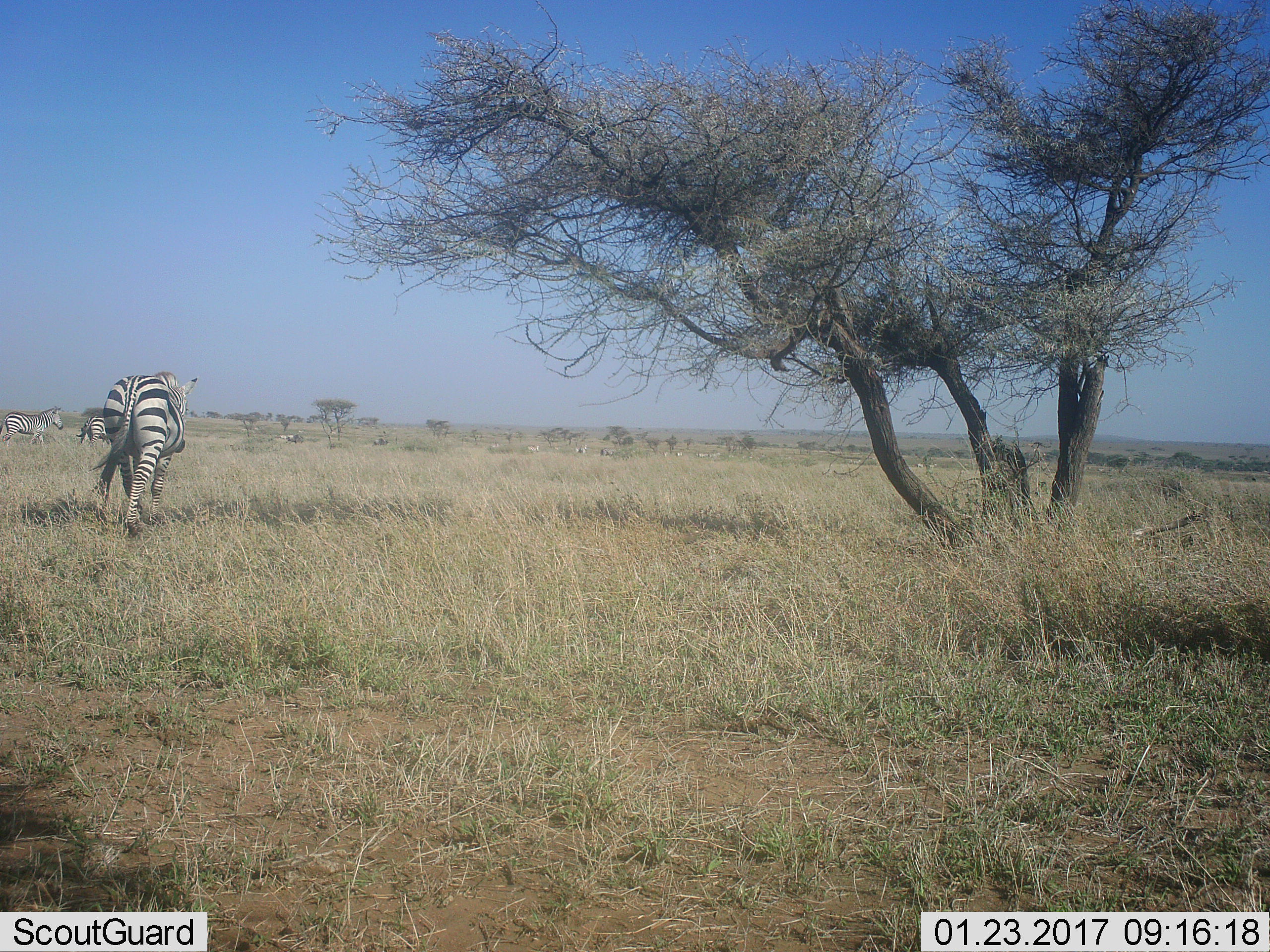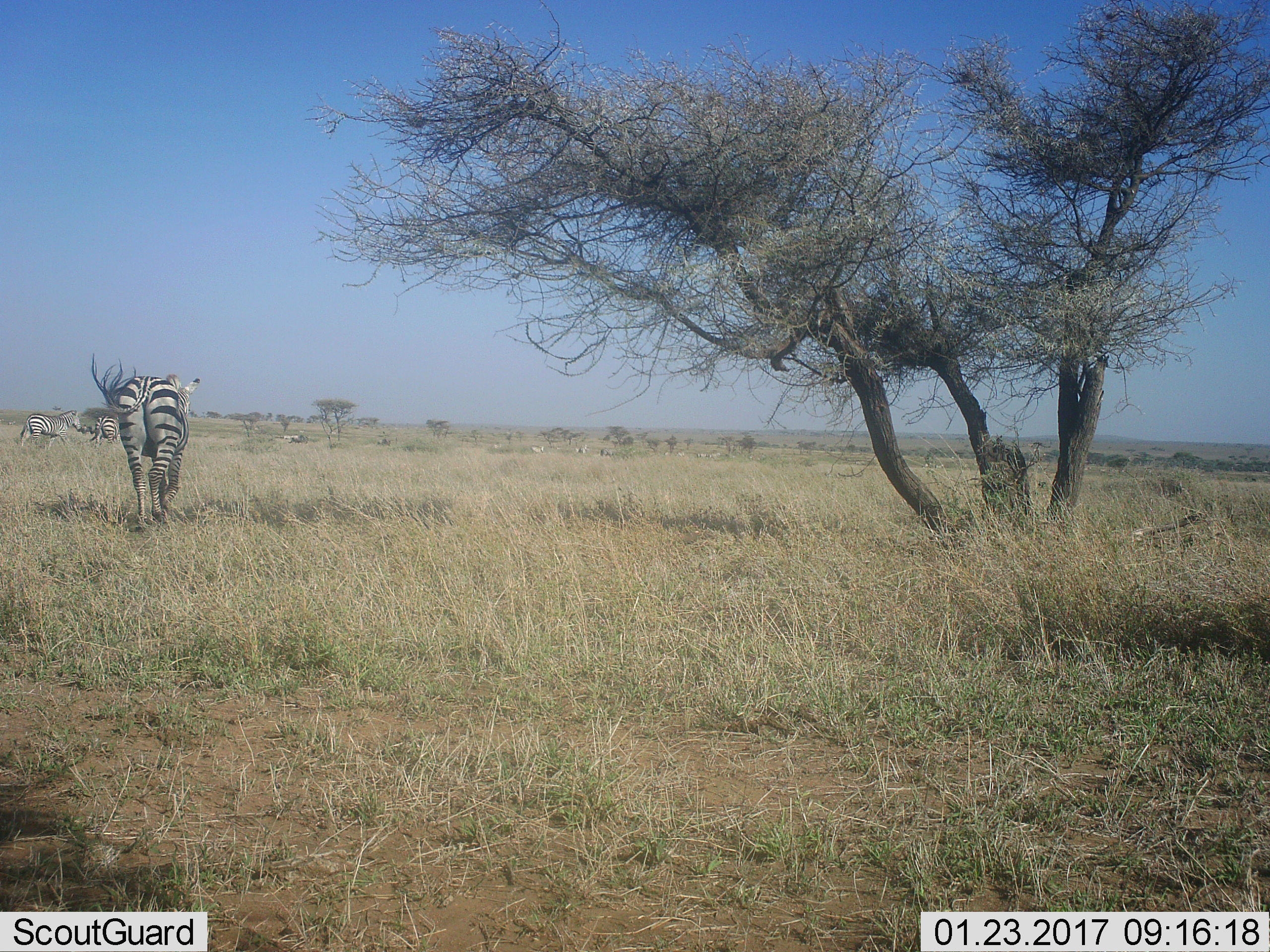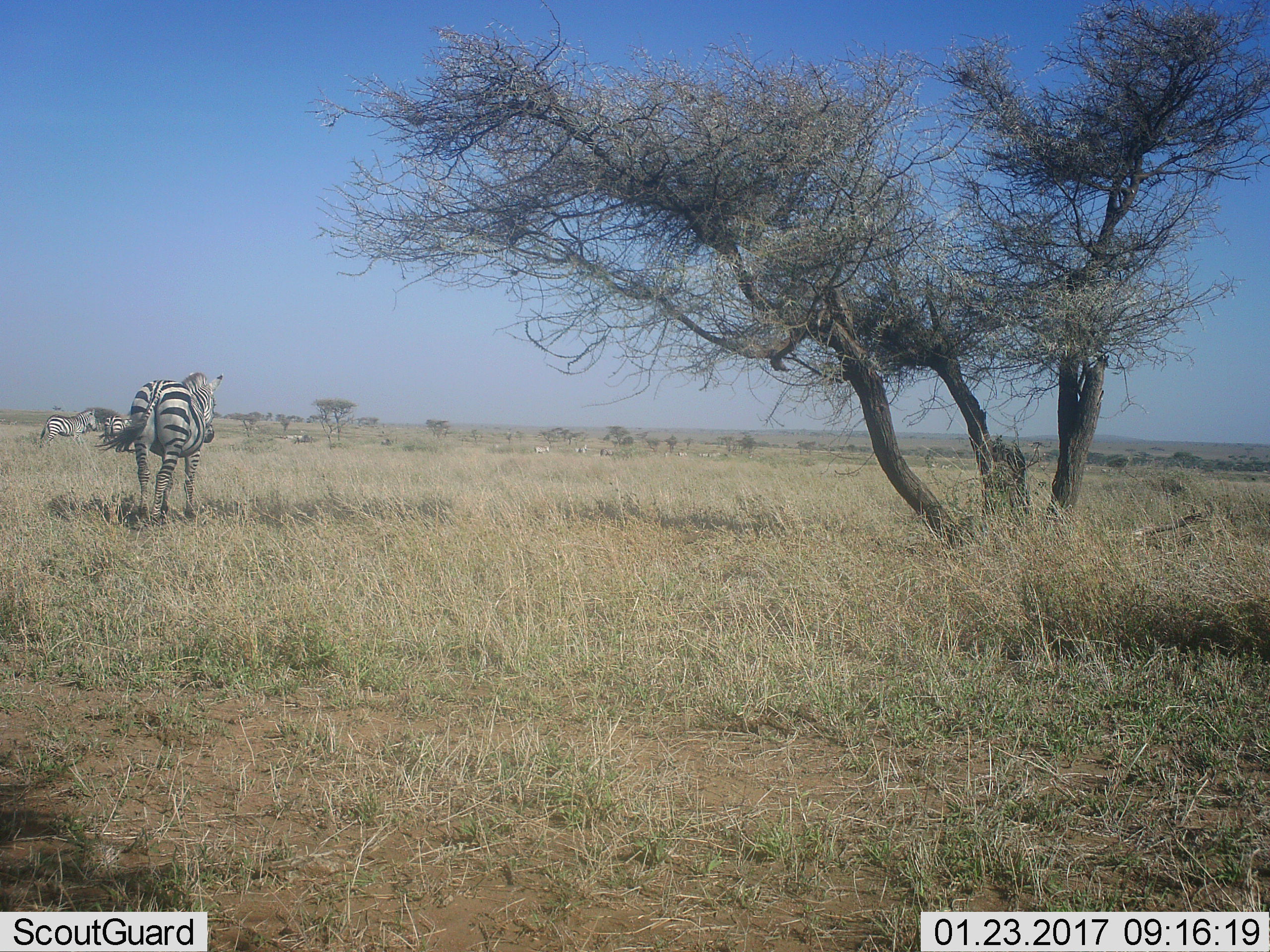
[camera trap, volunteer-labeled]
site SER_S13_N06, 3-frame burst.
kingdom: Animalia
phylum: Chordata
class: Mammalia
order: Perissodactyla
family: Equidae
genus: Equus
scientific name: Equus quagga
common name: plains zebra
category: zebraplains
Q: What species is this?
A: Zebraplains (plains zebra) (Equus quagga).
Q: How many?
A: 3.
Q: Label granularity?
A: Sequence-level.